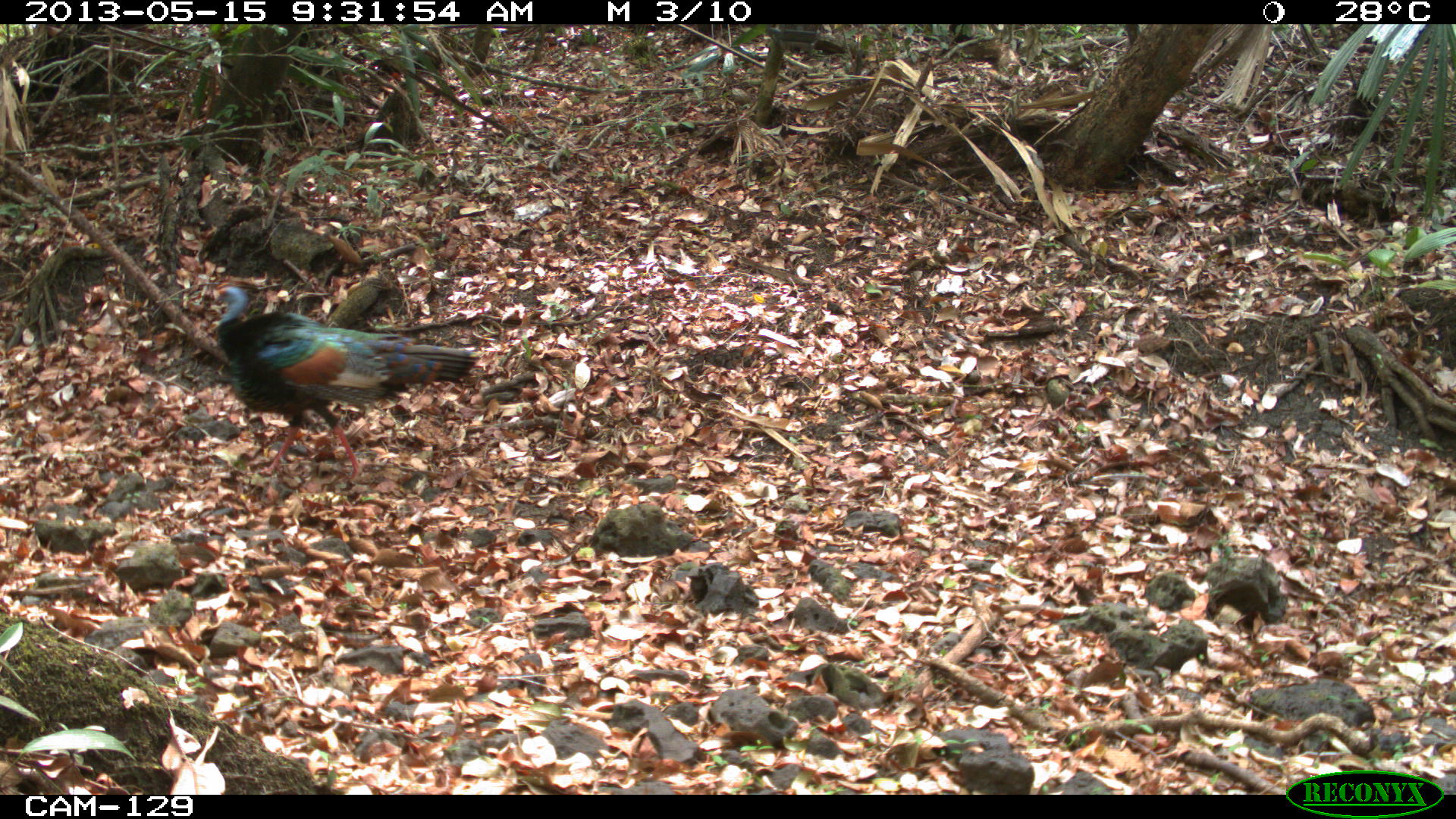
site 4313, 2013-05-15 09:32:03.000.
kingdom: Animalia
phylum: Chordata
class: Aves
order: Galliformes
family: Phasianidae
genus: Meleagris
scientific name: Meleagris ocellata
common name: ocellated turkey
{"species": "Meleagris ocellata (ocellated turkey)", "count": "2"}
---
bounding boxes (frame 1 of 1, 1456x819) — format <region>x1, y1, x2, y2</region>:
meleagris ocellata: <region>201, 275, 479, 486</region>